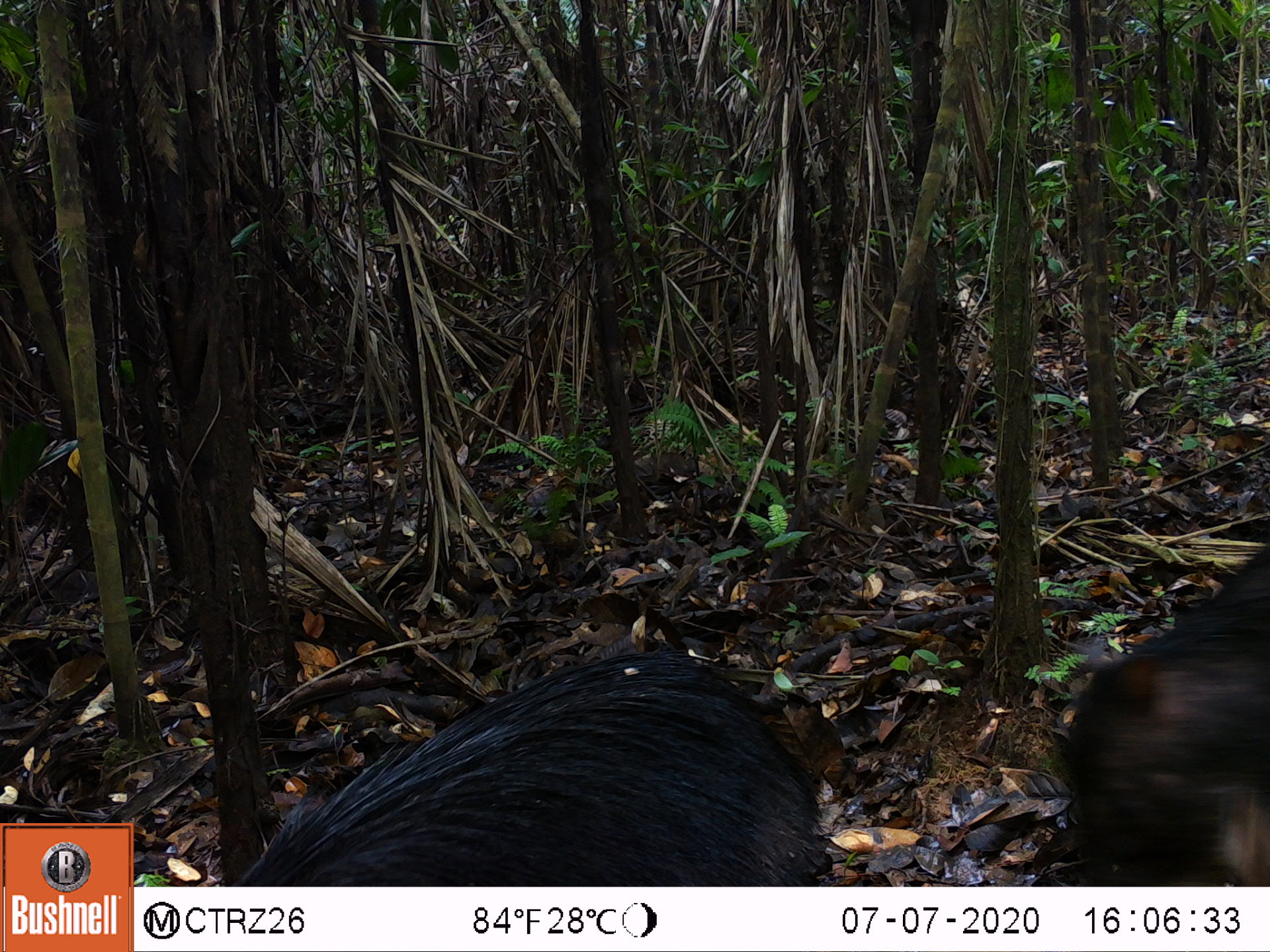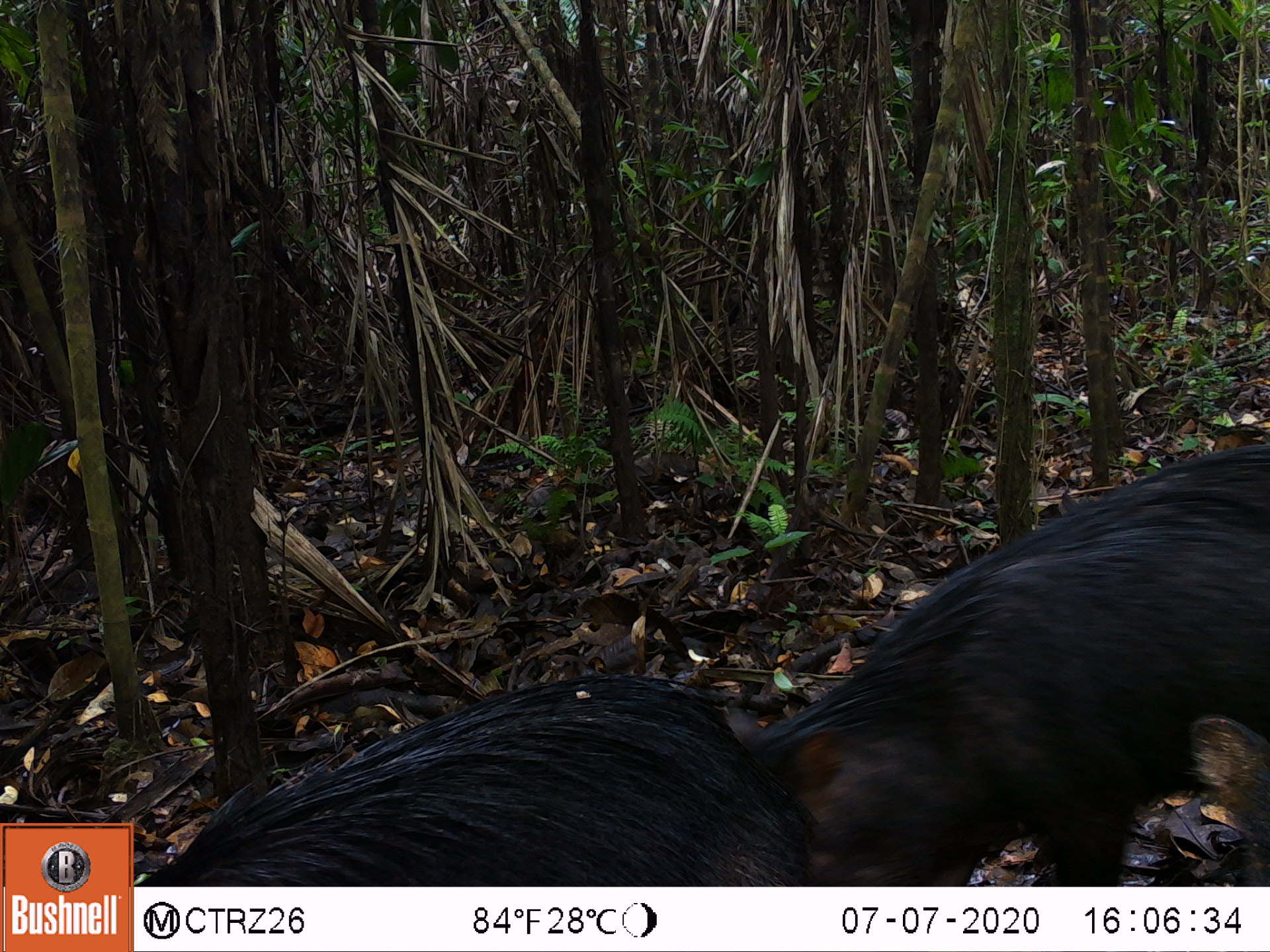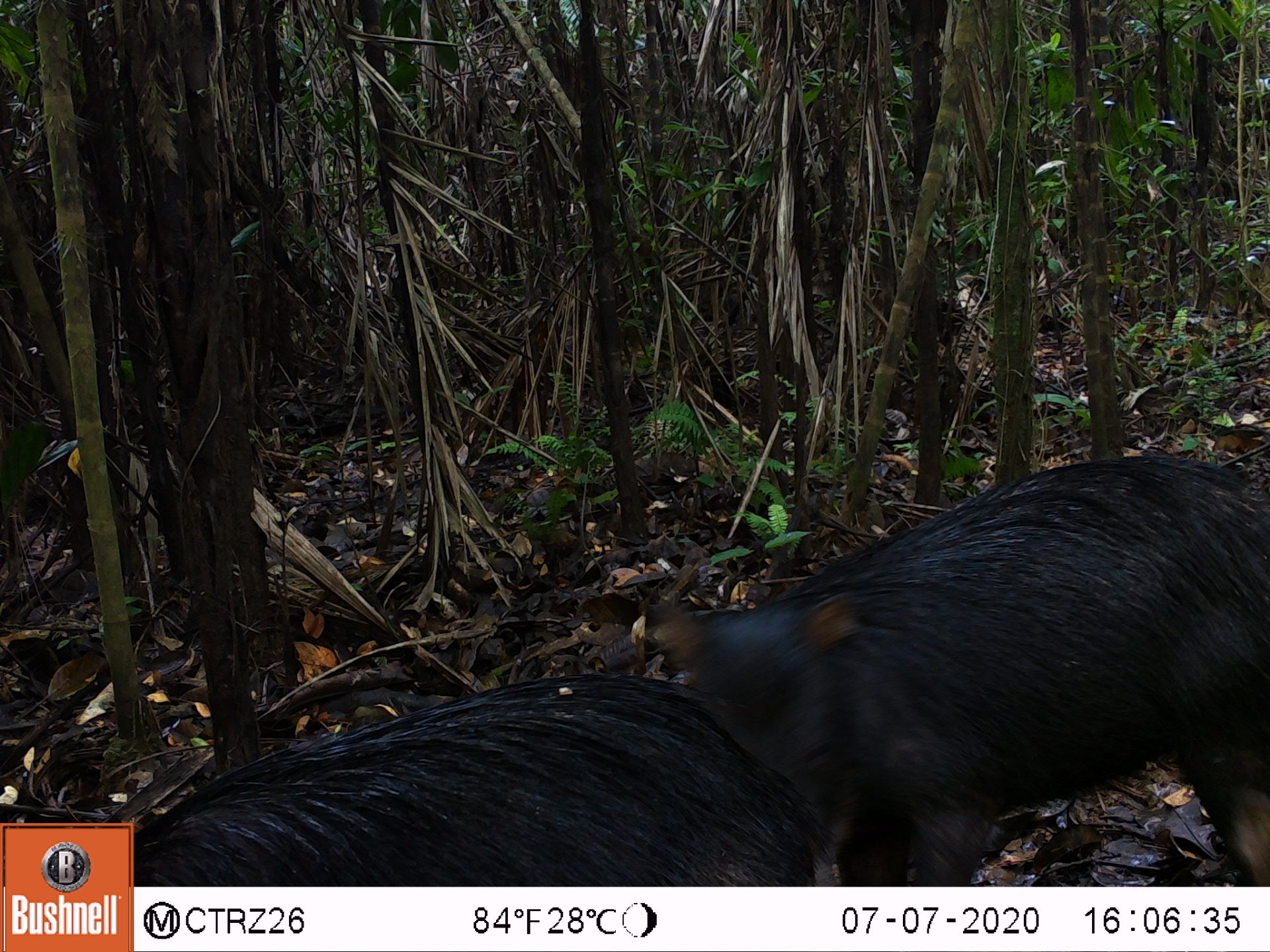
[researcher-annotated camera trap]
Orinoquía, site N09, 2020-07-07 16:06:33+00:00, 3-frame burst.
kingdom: Animalia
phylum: Chordata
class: Mammalia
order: Artiodactyla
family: Tayassuidae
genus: Tayassu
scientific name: Tayassu pecari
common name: white-lipped peccary